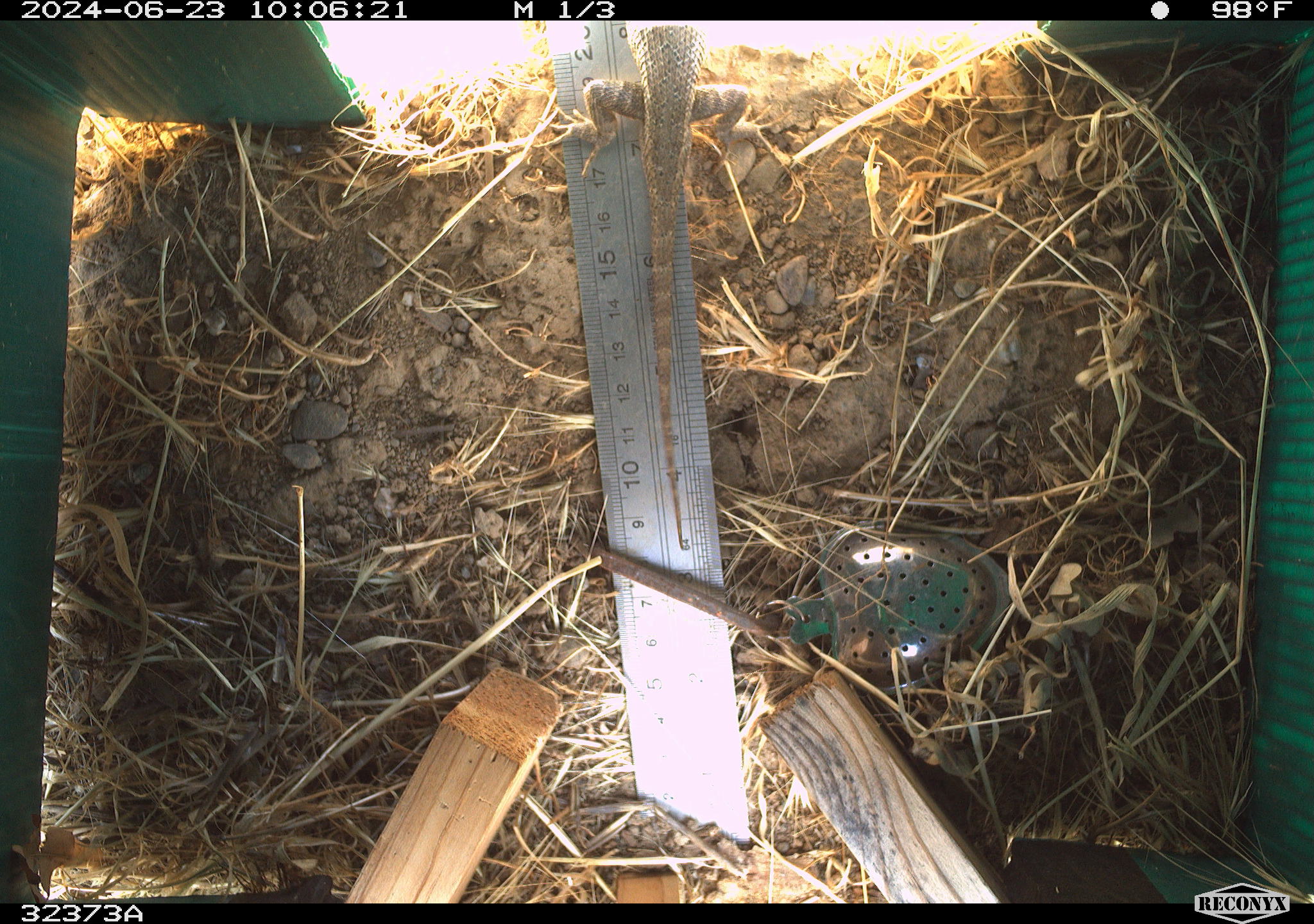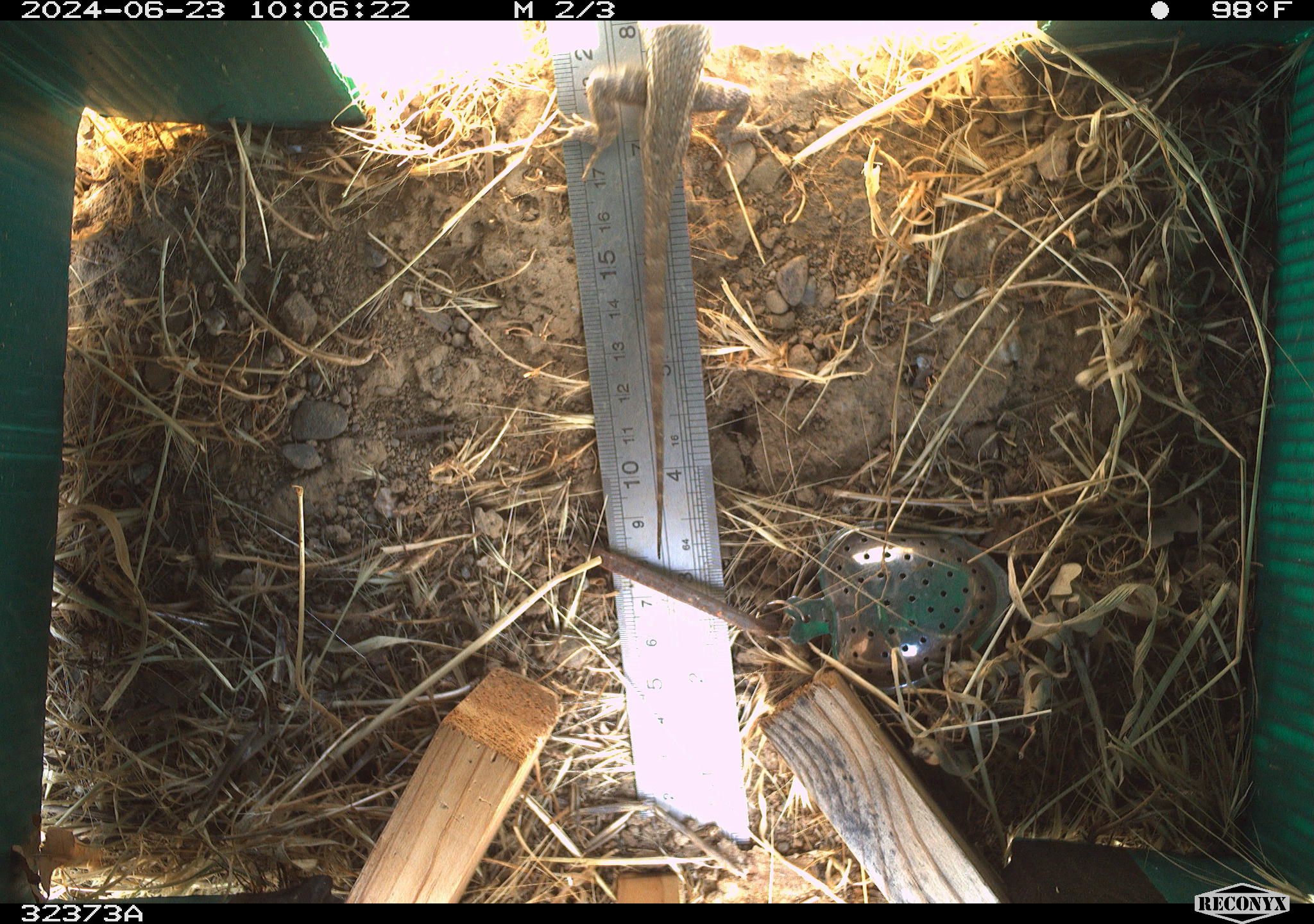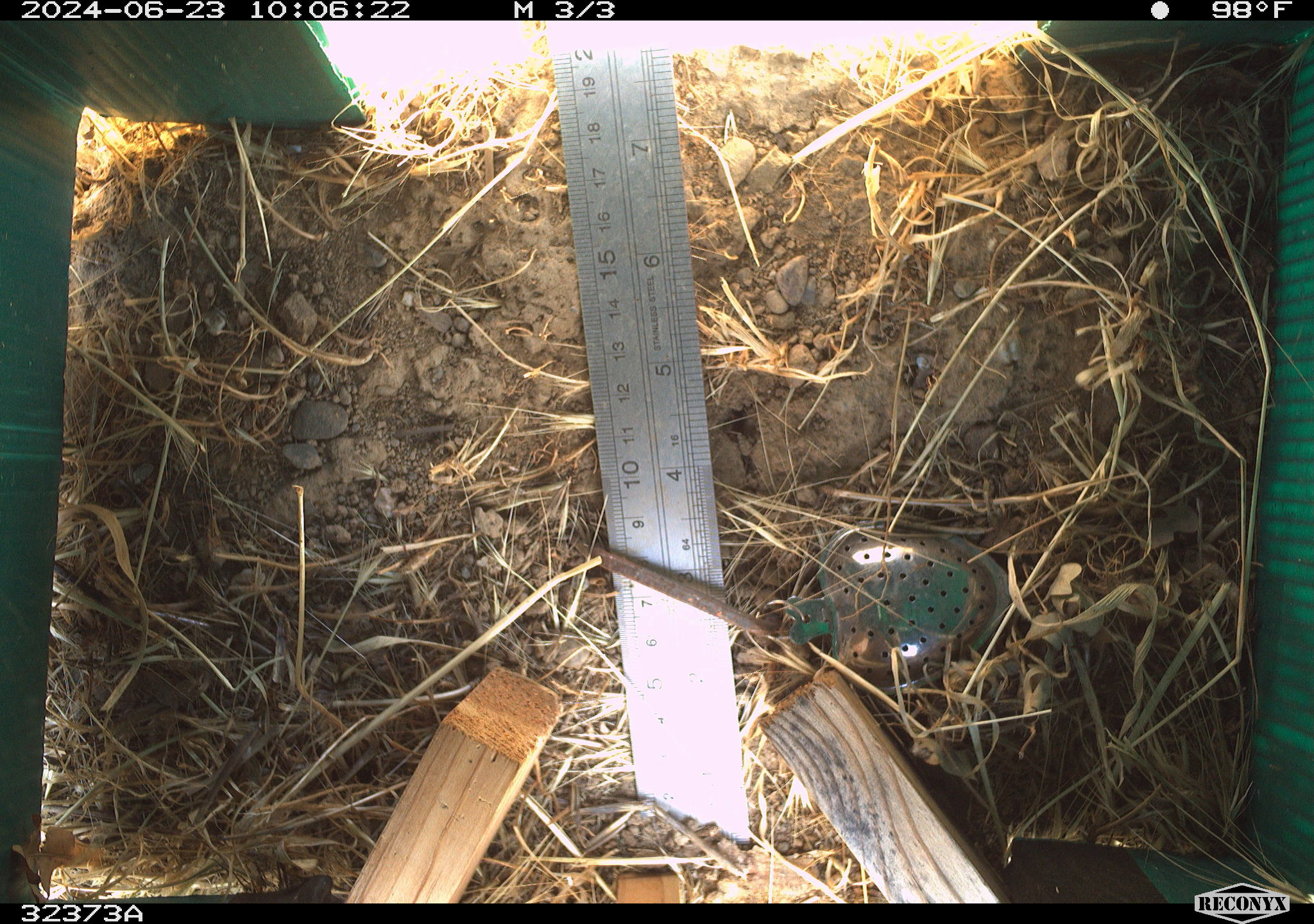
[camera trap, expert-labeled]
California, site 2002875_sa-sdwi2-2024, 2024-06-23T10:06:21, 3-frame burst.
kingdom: Animalia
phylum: Chordata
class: Reptilia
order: Squamata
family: Phrynosomatidae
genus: Sceloporus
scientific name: Sceloporus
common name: spiny lizards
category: sceloporus species